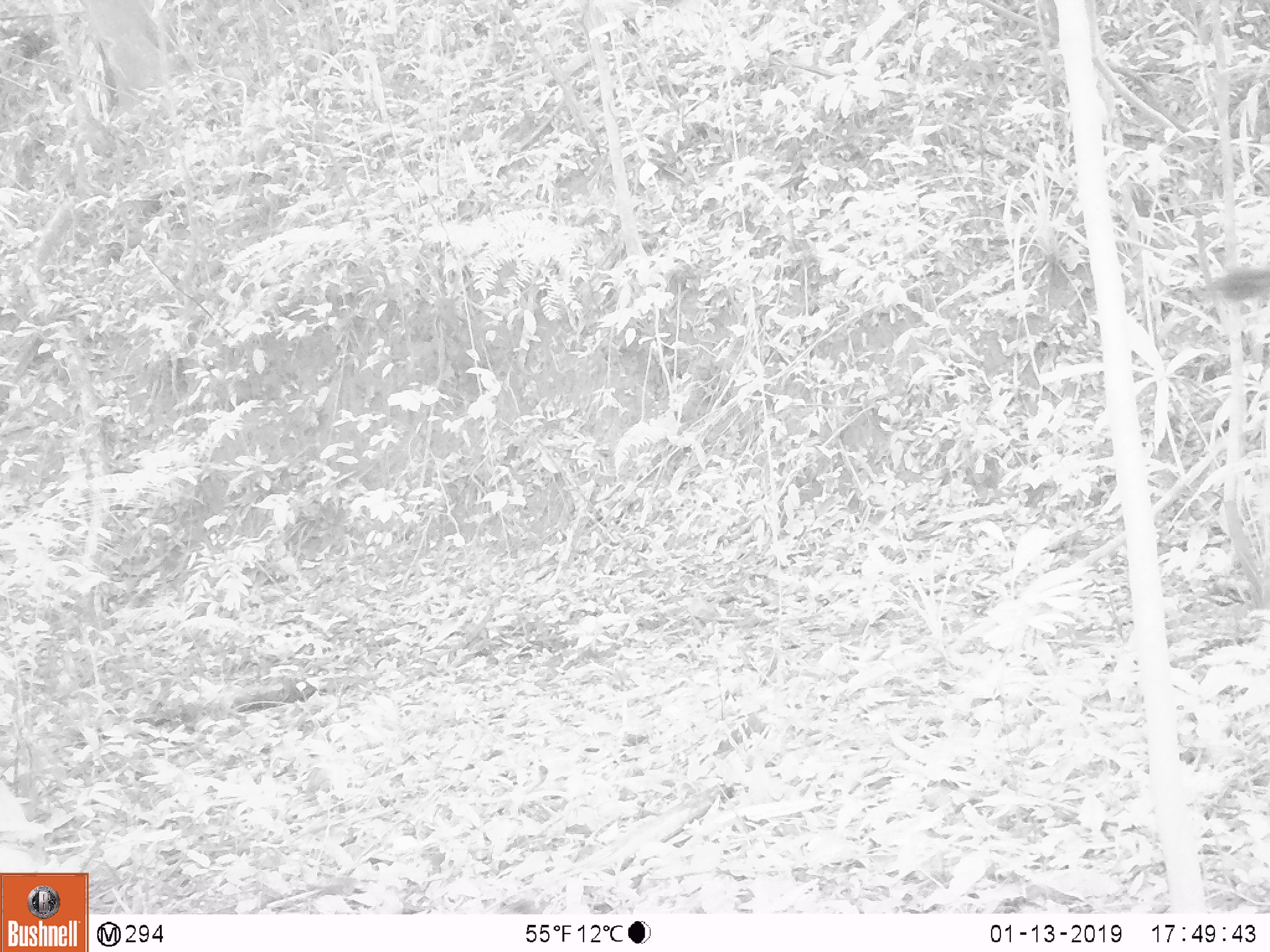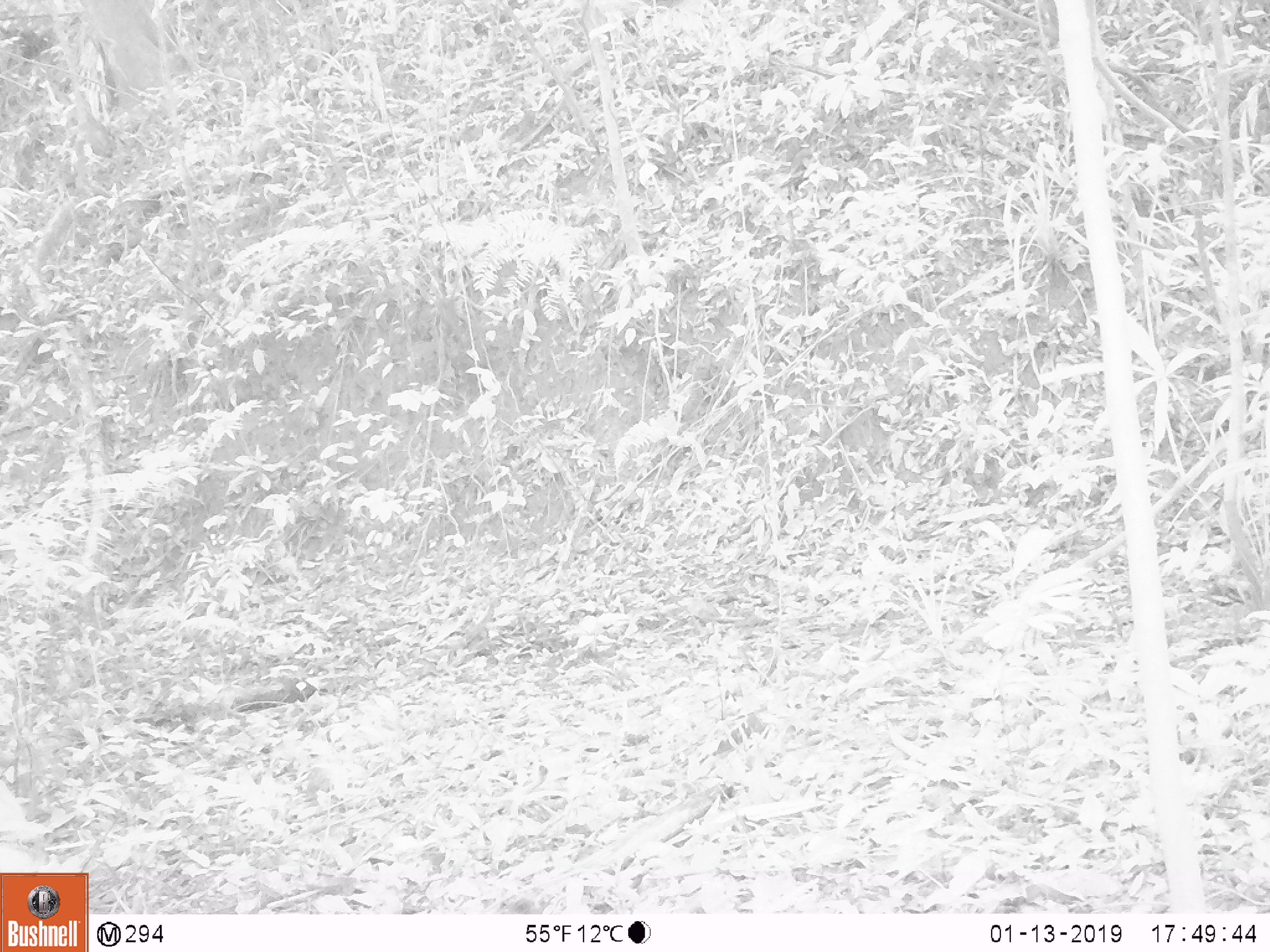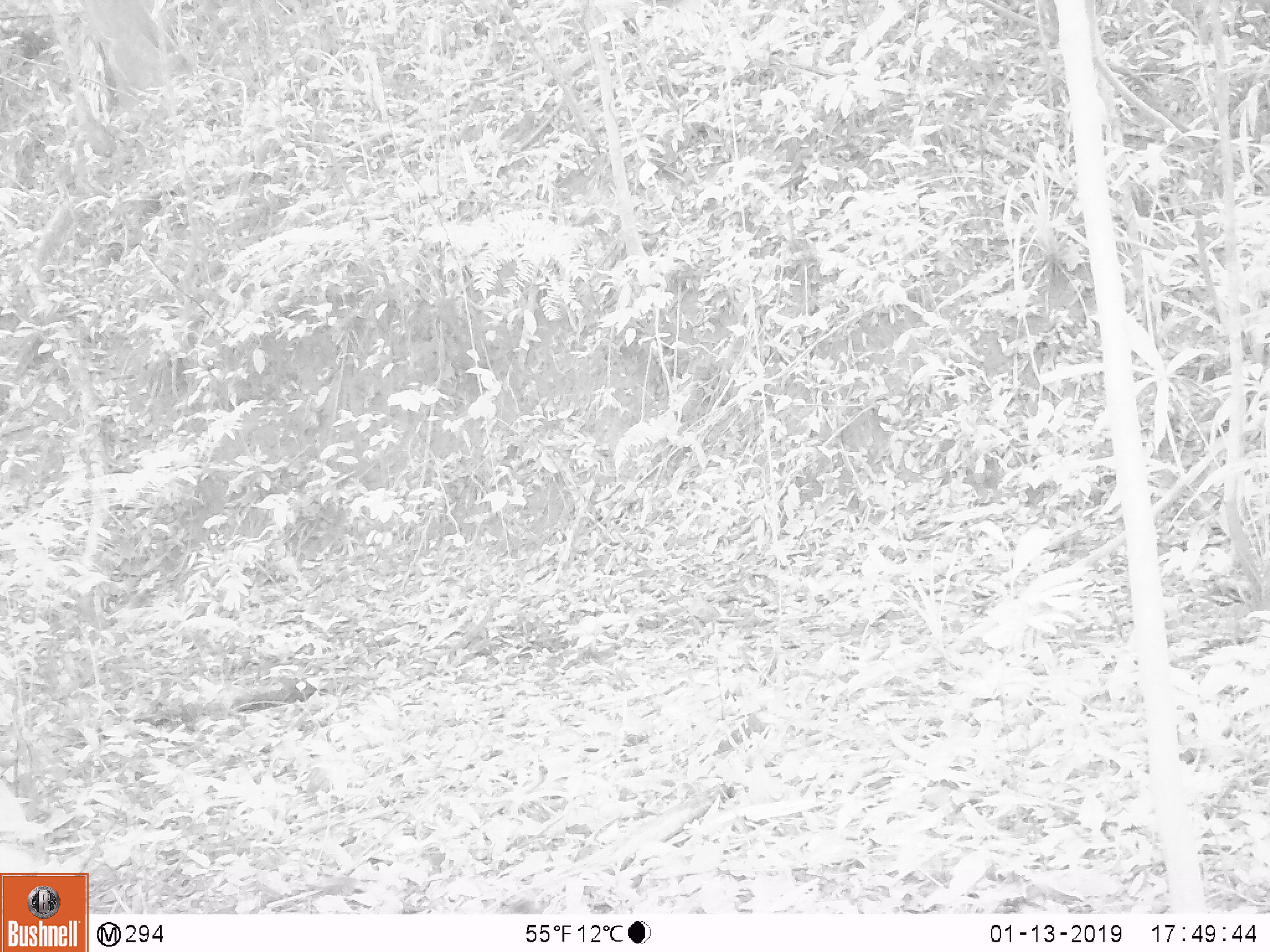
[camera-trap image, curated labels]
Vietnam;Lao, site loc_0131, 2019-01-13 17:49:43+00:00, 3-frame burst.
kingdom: Animalia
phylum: Chordata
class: Mammalia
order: Artiodactyla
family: Cervidae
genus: Rusa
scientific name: Rusa unicolor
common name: sambar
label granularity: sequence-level